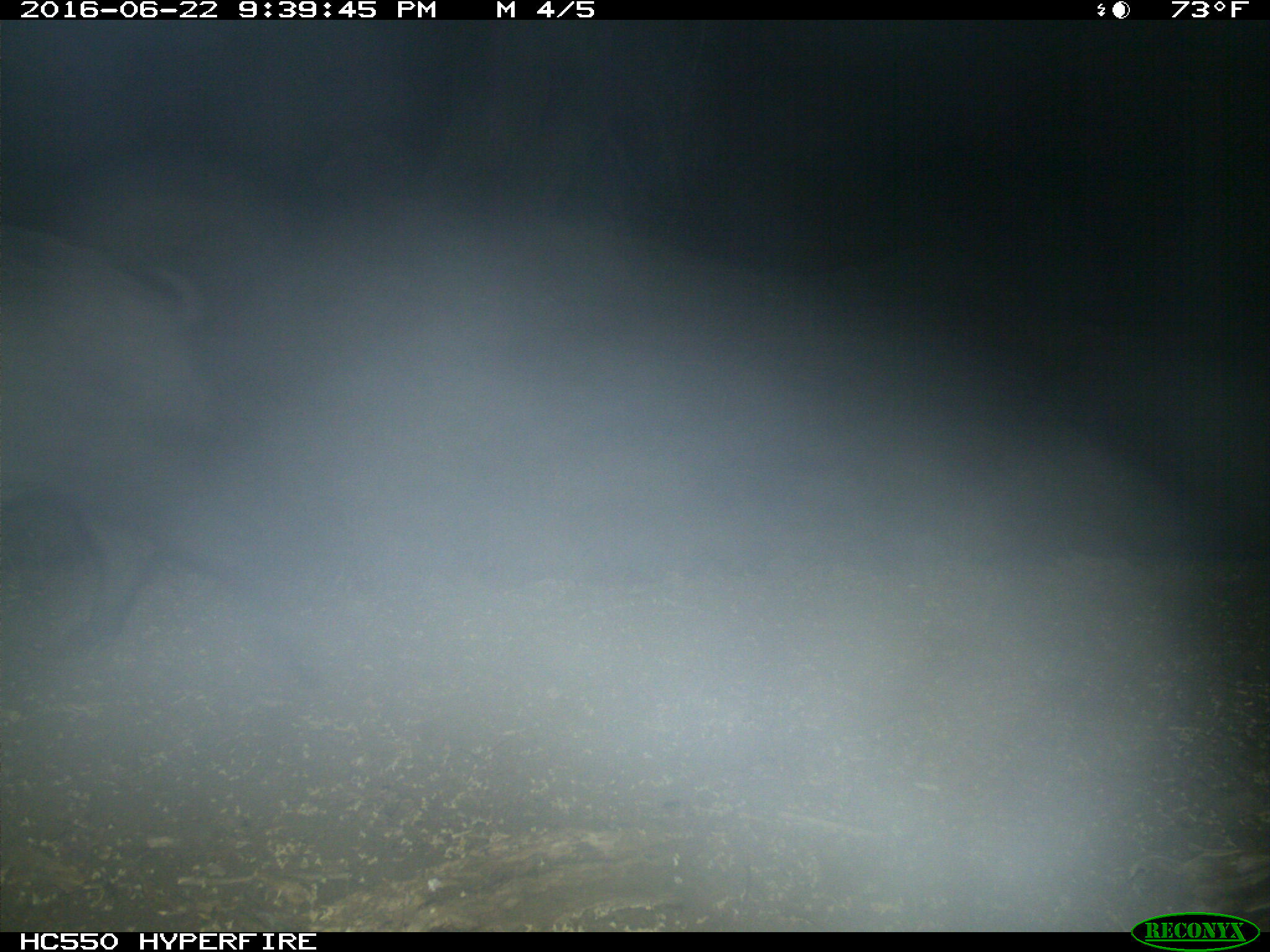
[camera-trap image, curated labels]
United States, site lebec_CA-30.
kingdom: Animalia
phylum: Chordata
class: Mammalia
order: Artiodactyla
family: Suidae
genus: Sus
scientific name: Sus scrofa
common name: wild boar